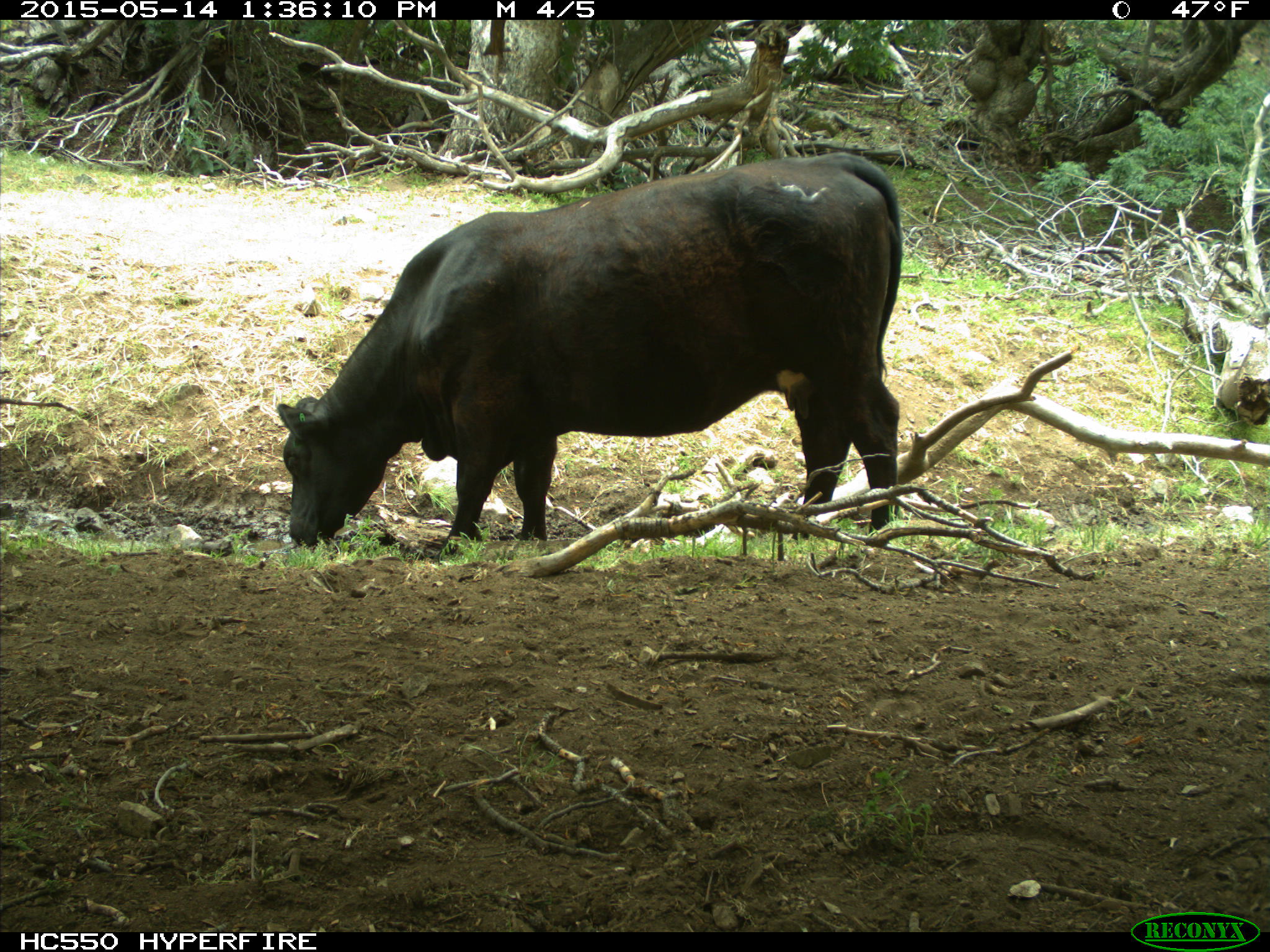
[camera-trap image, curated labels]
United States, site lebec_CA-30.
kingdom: Animalia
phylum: Chordata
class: Mammalia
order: Artiodactyla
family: Bovidae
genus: Bos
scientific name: Bos taurus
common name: domestic cow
Bos taurus (domestic cow).